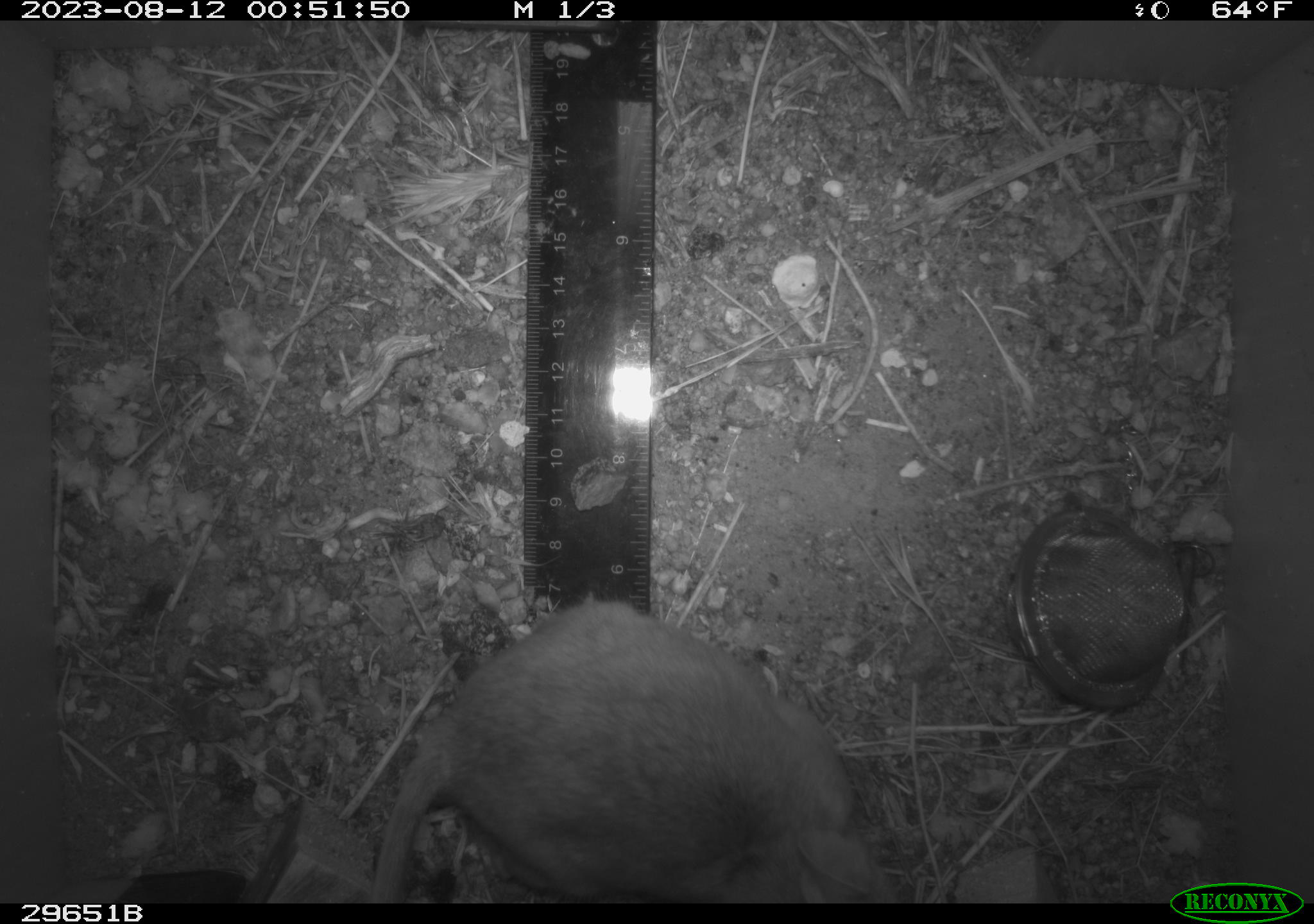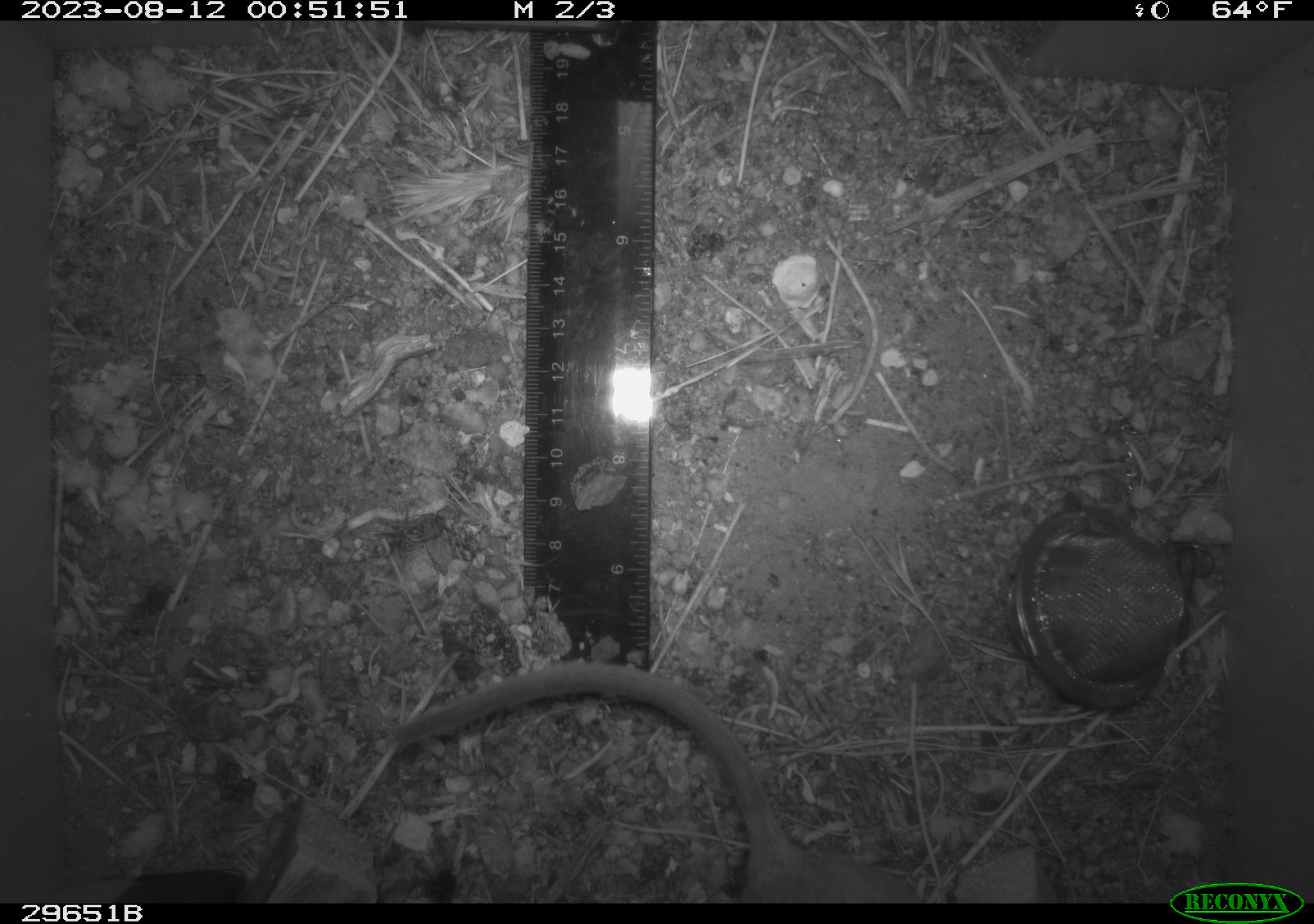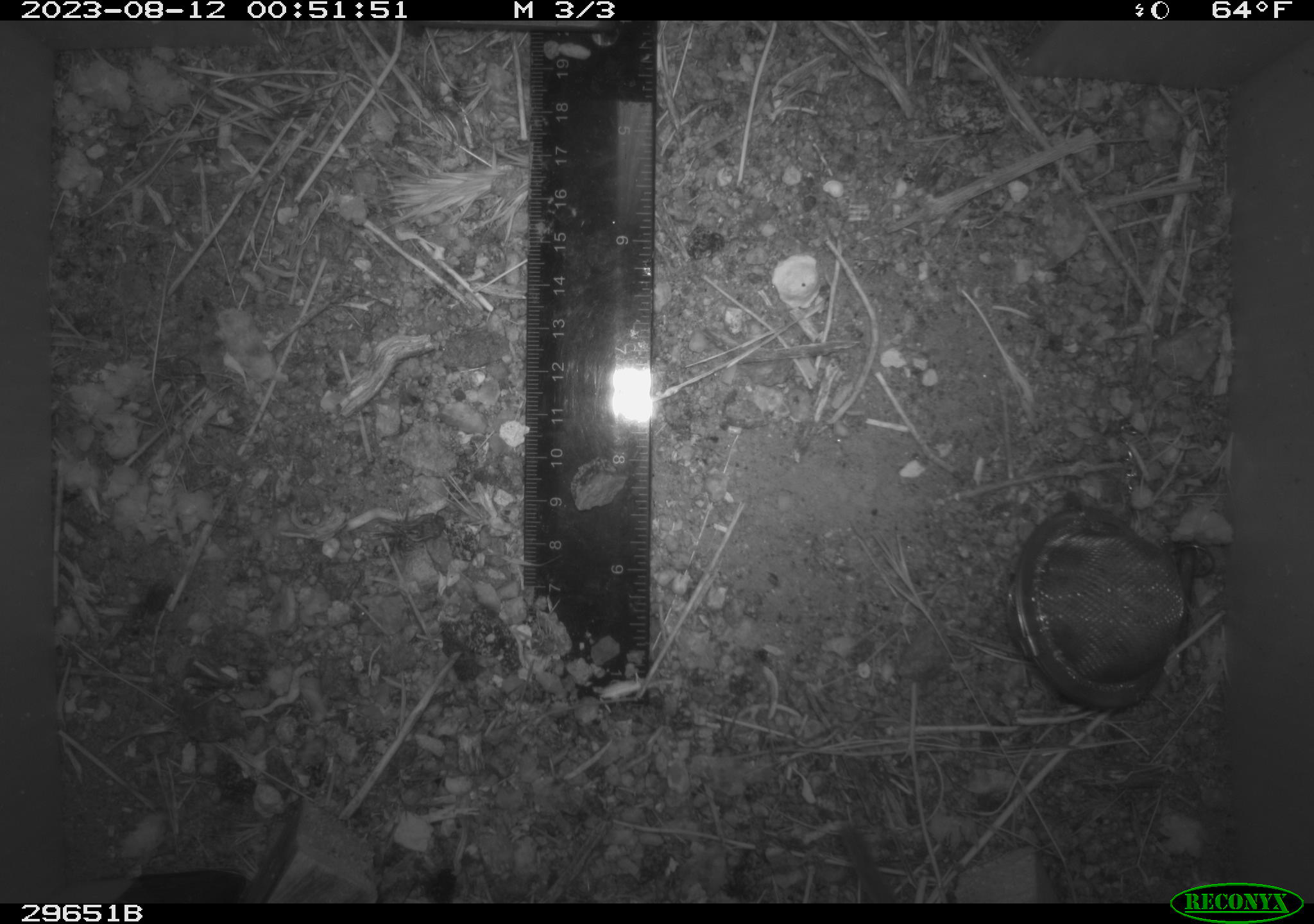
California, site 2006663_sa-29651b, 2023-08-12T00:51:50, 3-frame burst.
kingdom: Animalia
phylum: Chordata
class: Mammalia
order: Rodentia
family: Cricetidae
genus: Neotoma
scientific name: Neotoma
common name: pack rat or woodrat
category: neotoma species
Neotoma species (pack rat or woodrat) (Neotoma).